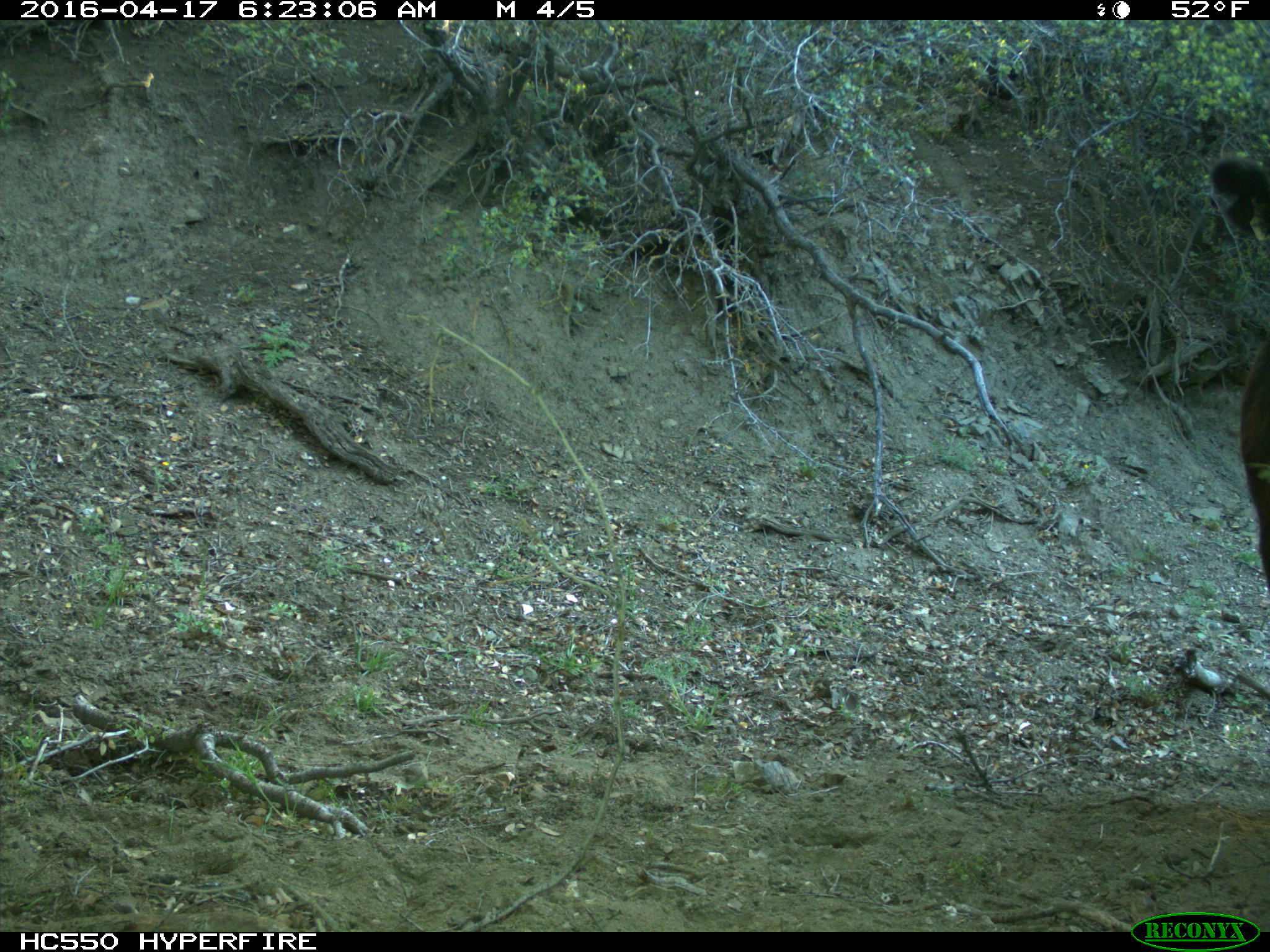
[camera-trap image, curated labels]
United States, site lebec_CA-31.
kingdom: Animalia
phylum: Chordata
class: Mammalia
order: Artiodactyla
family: Bovidae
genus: Bos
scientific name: Bos taurus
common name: domestic cow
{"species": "Bos taurus (domestic cow)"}